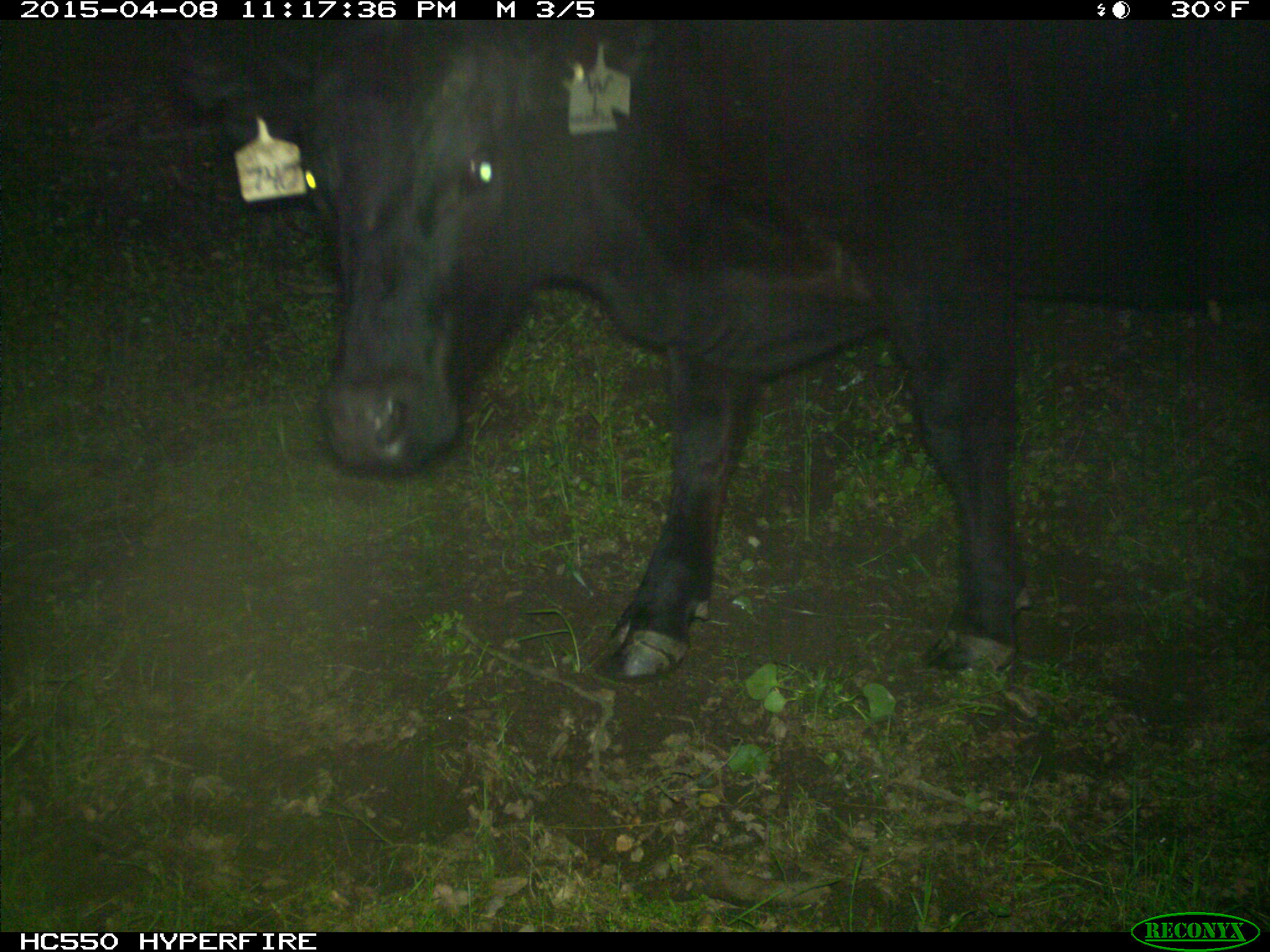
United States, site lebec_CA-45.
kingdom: Animalia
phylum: Chordata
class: Mammalia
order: Artiodactyla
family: Bovidae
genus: Bos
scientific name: Bos taurus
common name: domestic cow